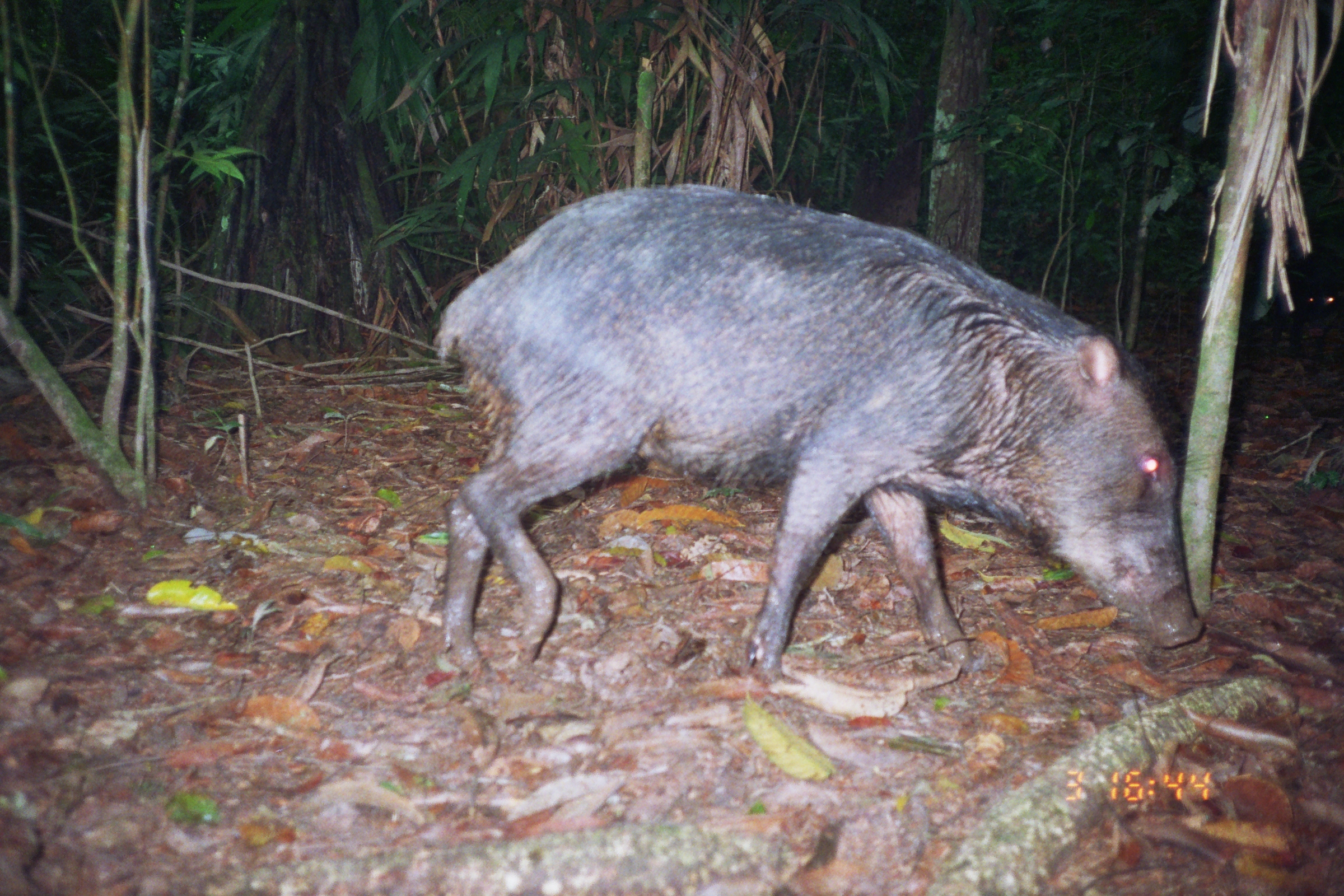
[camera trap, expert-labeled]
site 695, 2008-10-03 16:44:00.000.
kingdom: Animalia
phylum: Chordata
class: Mammalia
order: Artiodactyla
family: Tayassuidae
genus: Tayassu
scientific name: Tayassu pecari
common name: white-lipped peccary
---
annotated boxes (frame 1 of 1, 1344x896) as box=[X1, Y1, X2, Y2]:
tayassu pecari: box=[433, 184, 1203, 684]; box=[1292, 264, 1344, 324]